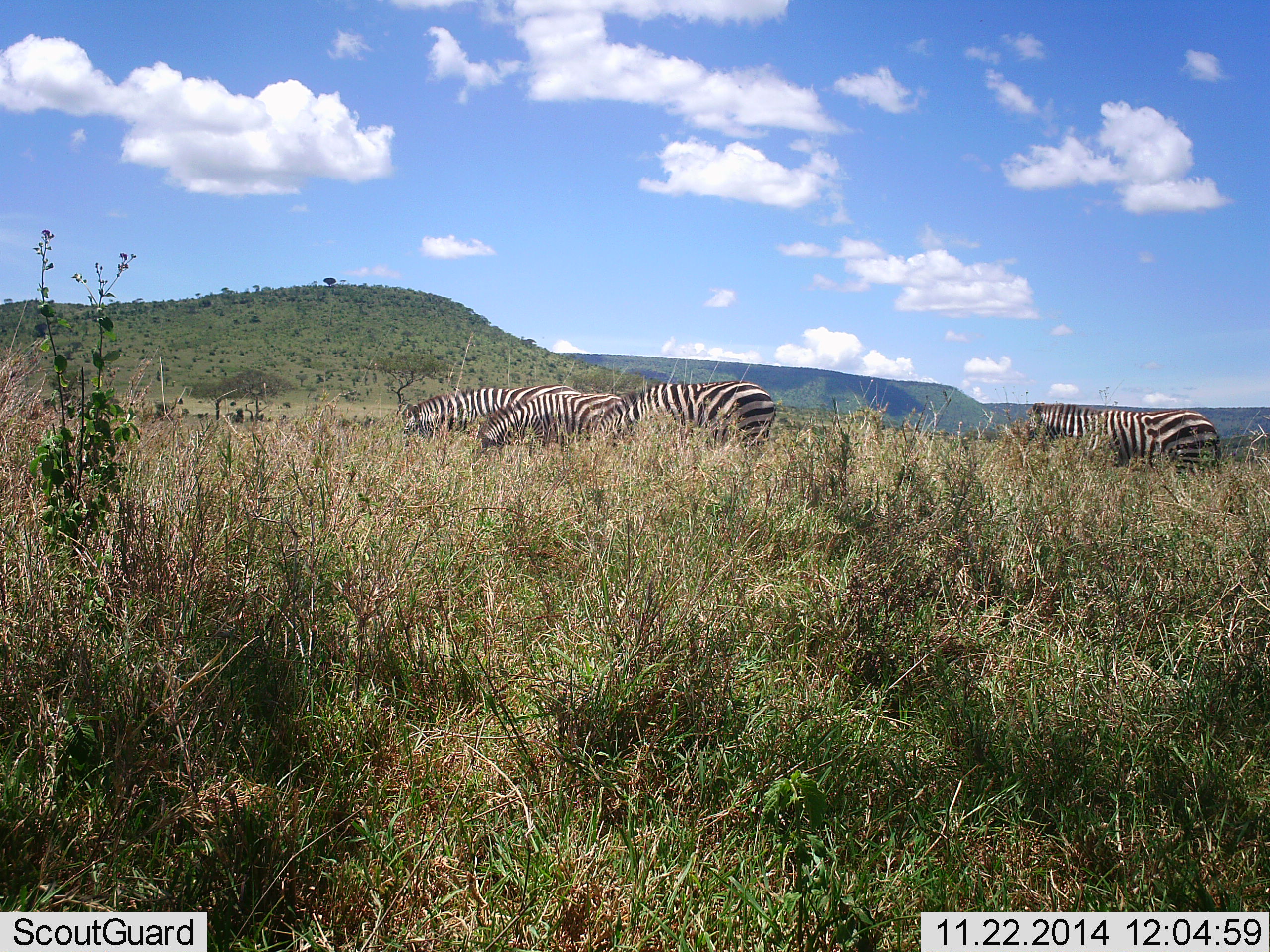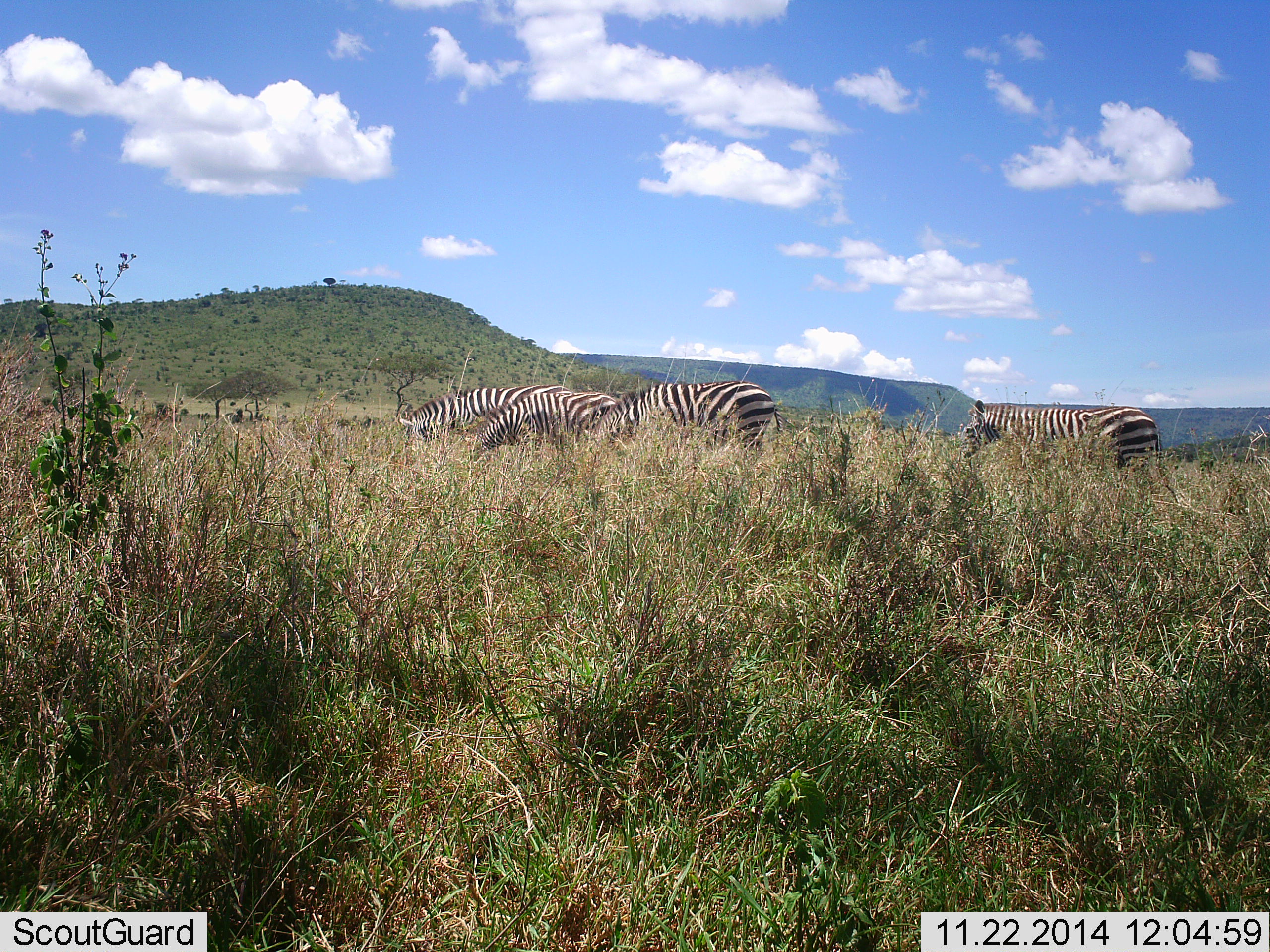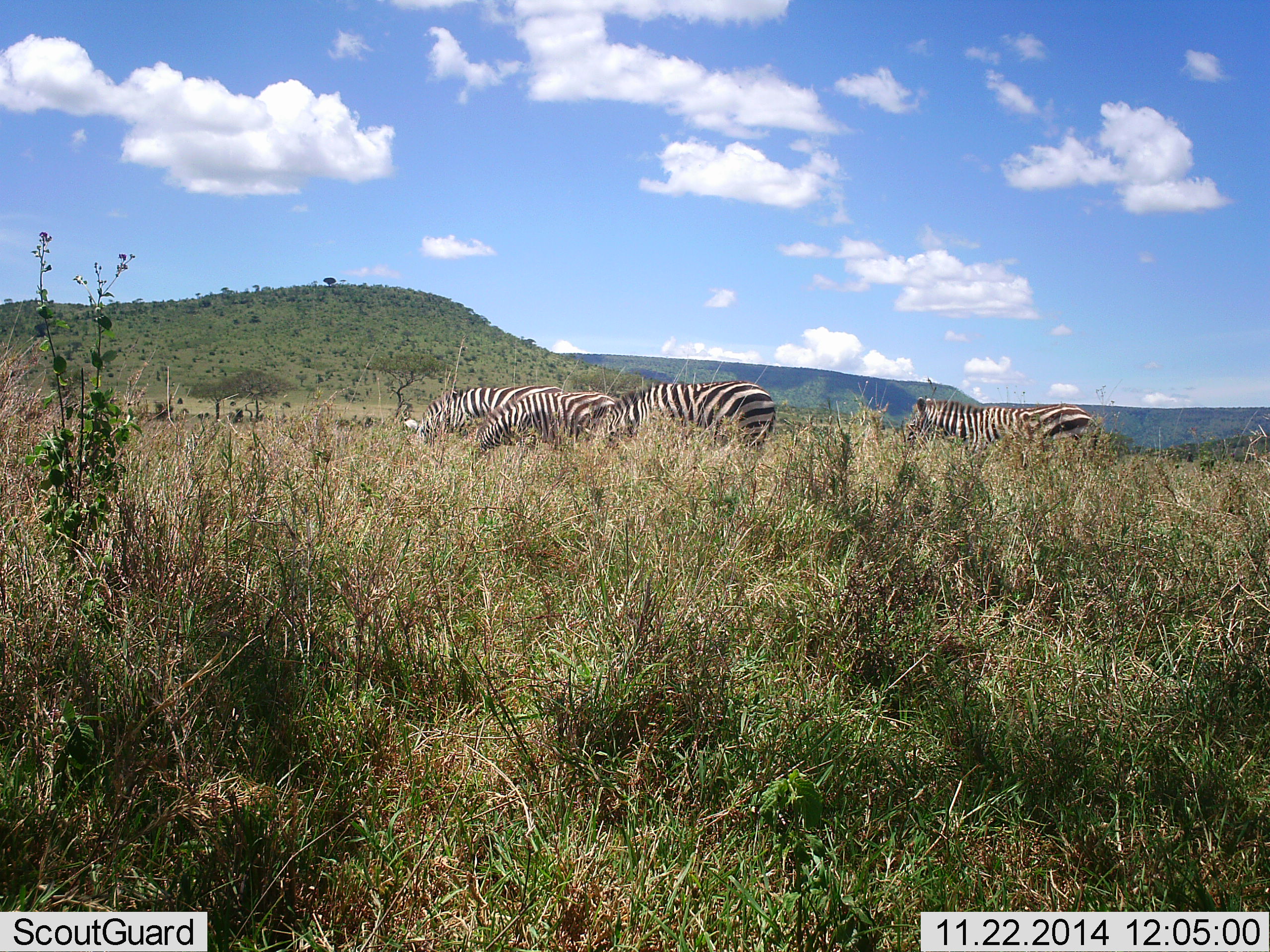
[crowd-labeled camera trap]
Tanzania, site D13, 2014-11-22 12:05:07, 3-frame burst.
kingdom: Animalia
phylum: Chordata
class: Mammalia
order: Perissodactyla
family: Equidae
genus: Equus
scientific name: Equus quagga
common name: plains zebra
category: zebra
Zebra (plains zebra) (Equus quagga), count 4. Behavior (volunteer vote fractions): standing 30%, resting 0%, moving 50%, interacting 0%. Young present (vote fraction): 0%. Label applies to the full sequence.